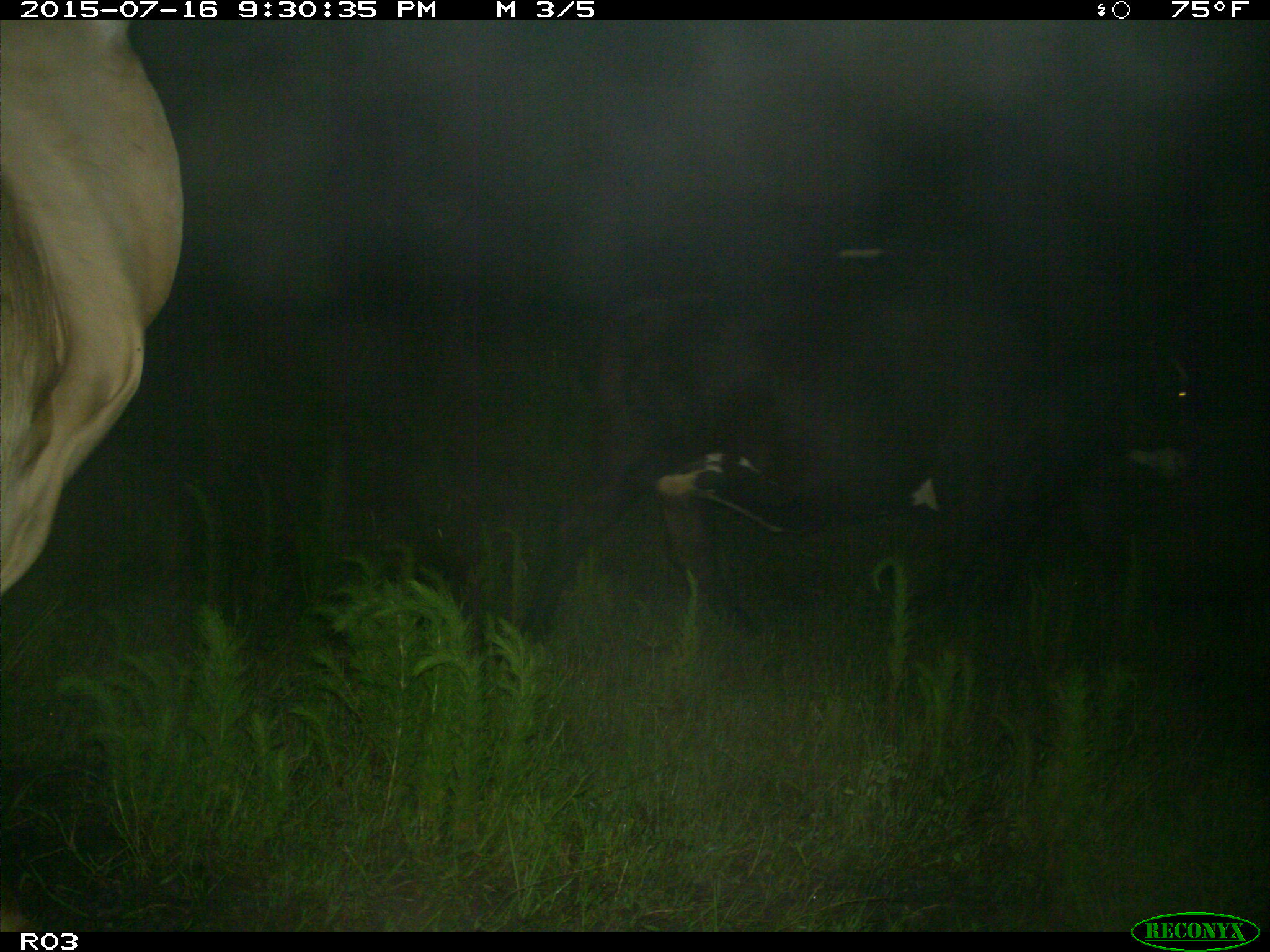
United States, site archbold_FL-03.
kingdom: Animalia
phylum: Chordata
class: Mammalia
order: Artiodactyla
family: Bovidae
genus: Bos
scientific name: Bos taurus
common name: domestic cow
Bos taurus (domestic cow).